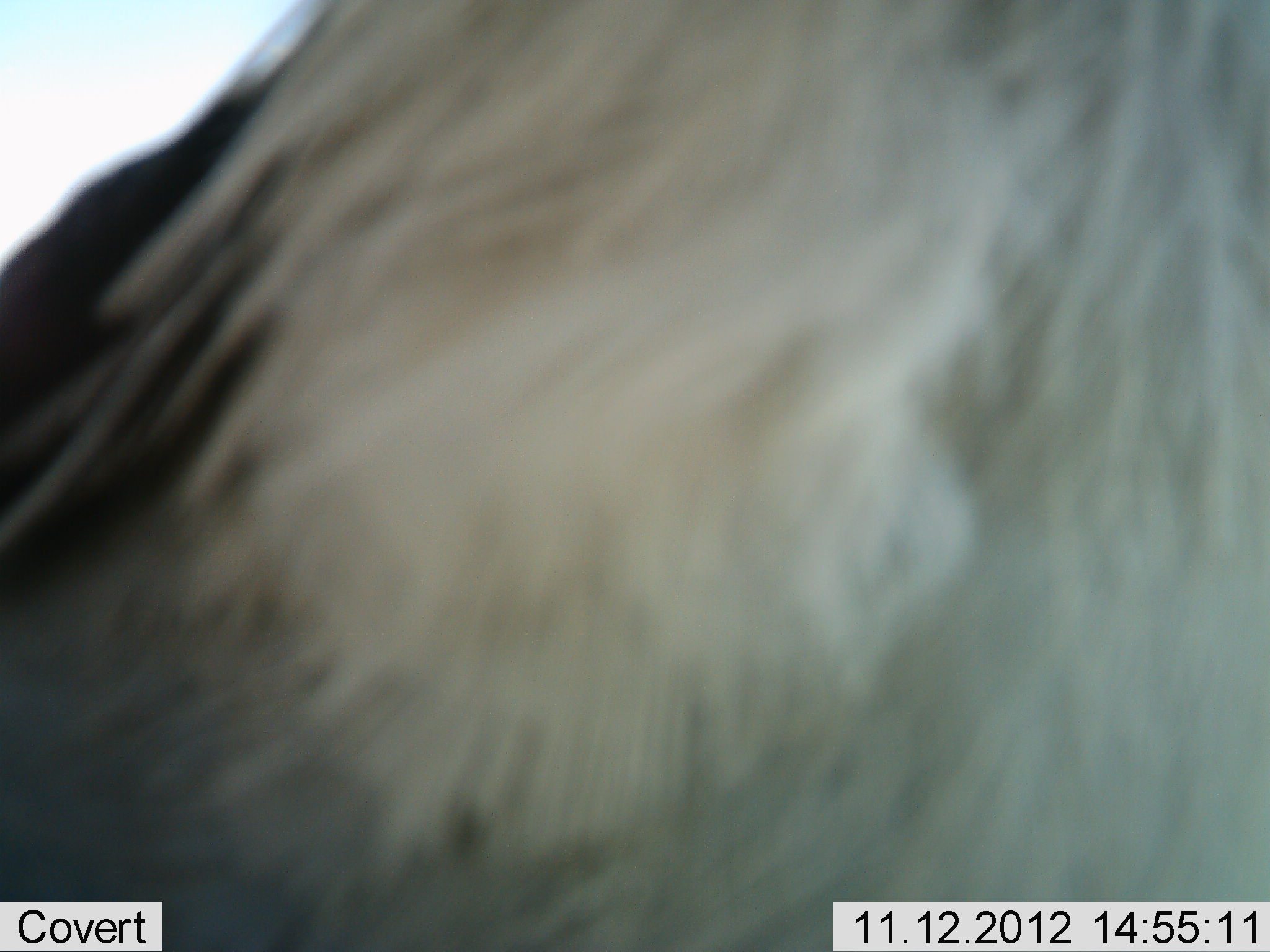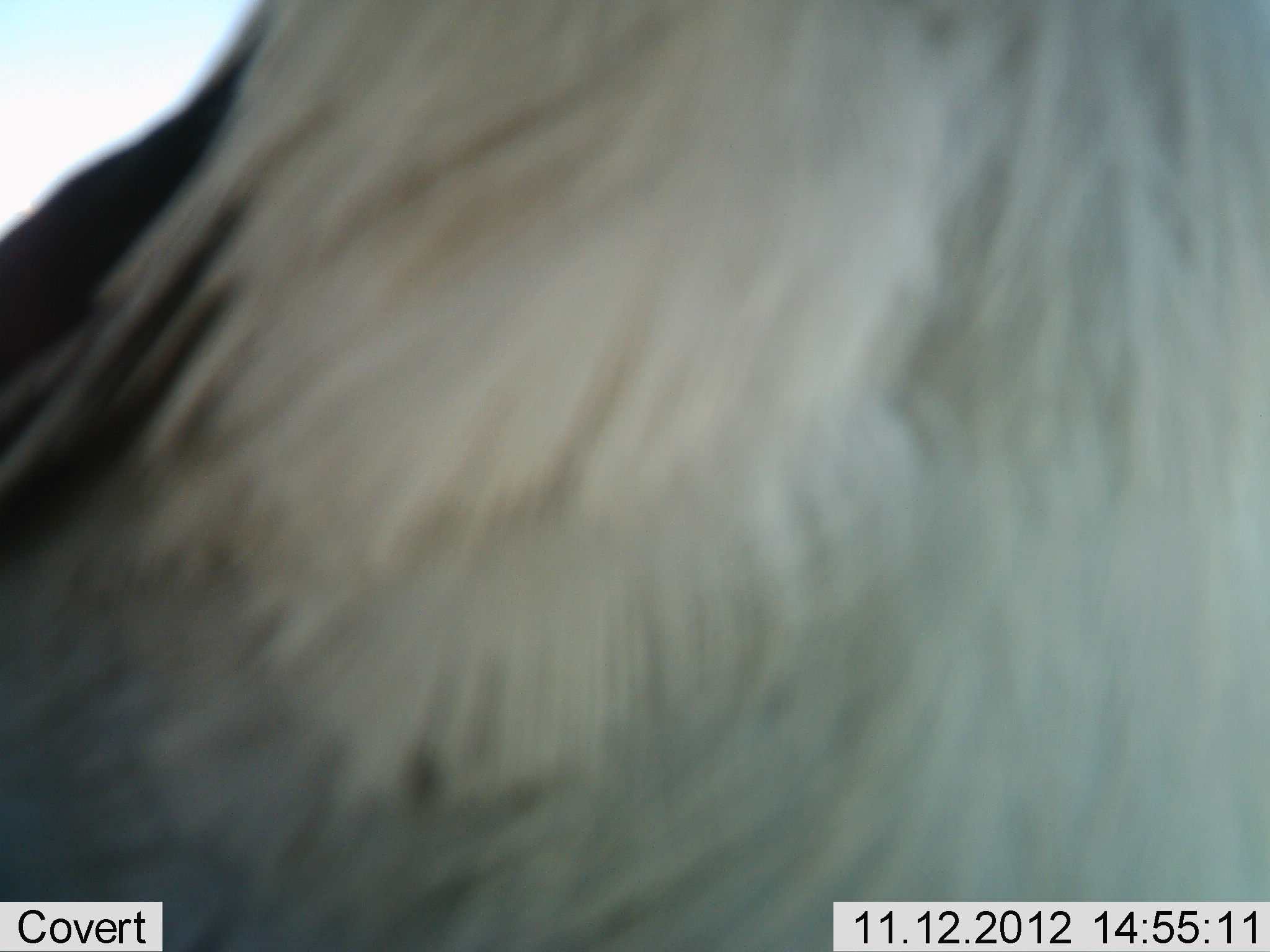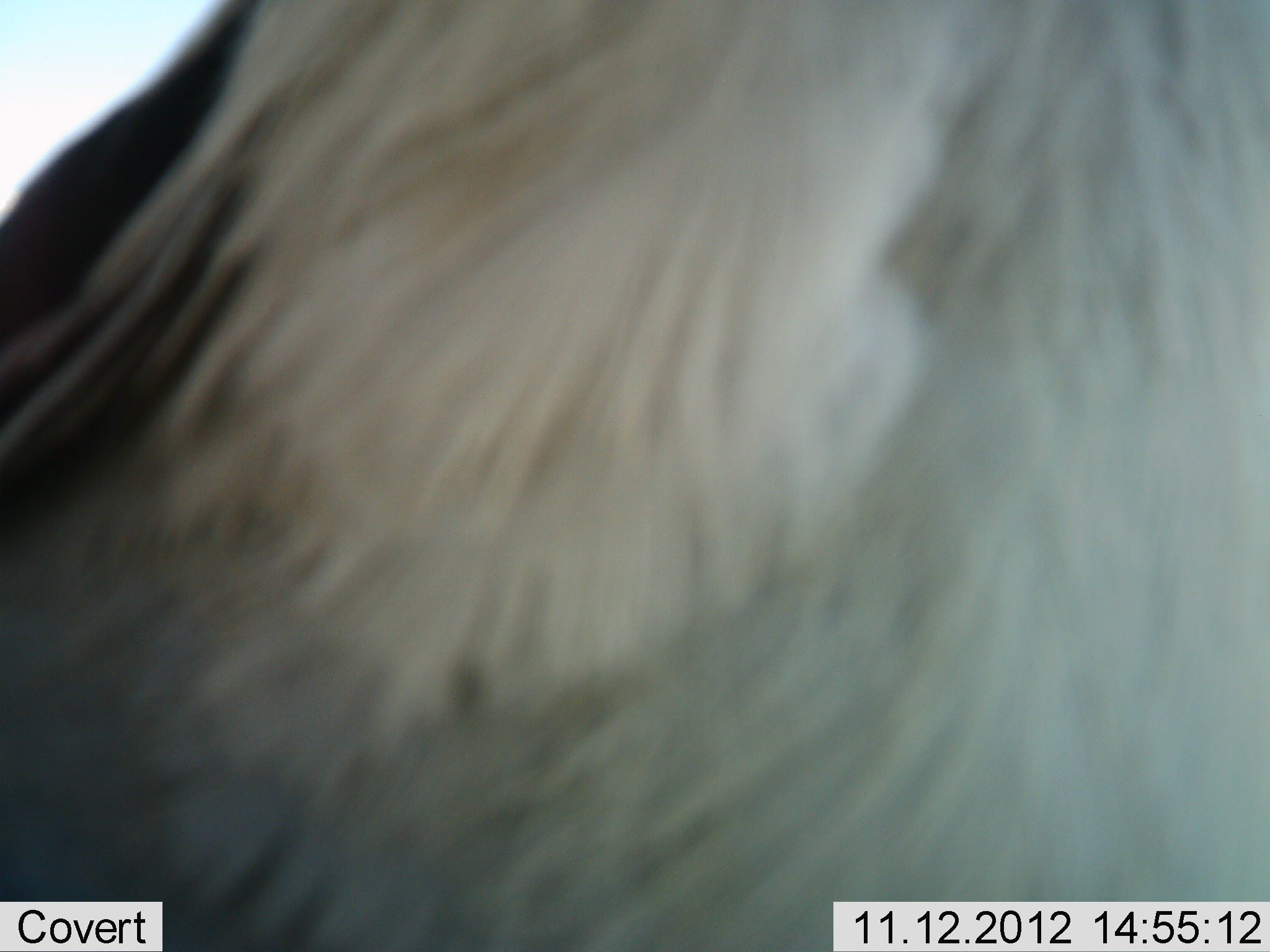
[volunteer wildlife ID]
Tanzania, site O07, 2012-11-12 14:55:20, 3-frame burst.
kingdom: Animalia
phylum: Chordata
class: Aves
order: Accipitriformes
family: Sagittariidae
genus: Sagittarius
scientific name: Sagittarius serpentarius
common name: secretary bird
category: secretarybird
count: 1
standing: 100%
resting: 0%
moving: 0%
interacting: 0%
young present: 0%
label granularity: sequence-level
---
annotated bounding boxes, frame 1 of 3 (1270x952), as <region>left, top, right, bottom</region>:
animal: <region>1, 1, 1270, 952</region>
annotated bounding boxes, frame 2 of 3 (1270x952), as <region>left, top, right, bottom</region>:
animal: <region>0, 0, 1270, 952</region>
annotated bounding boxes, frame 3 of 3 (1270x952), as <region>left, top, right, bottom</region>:
animal: <region>0, 0, 1270, 952</region>